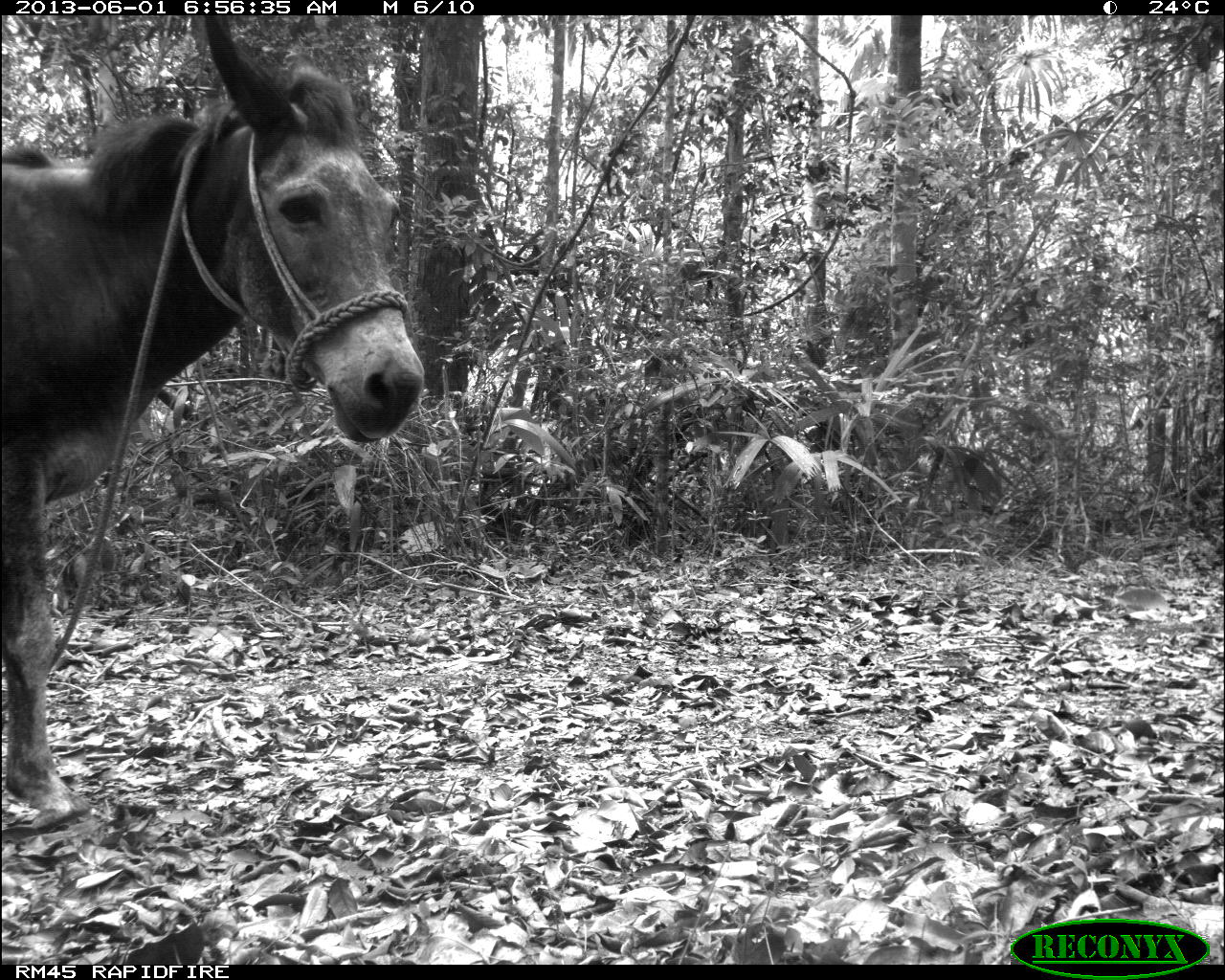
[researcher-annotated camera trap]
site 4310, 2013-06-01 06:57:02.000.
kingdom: Animalia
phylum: Chordata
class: Mammalia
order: Perissodactyla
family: Equidae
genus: Equus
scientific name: Equus ferus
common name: wild horse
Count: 1.